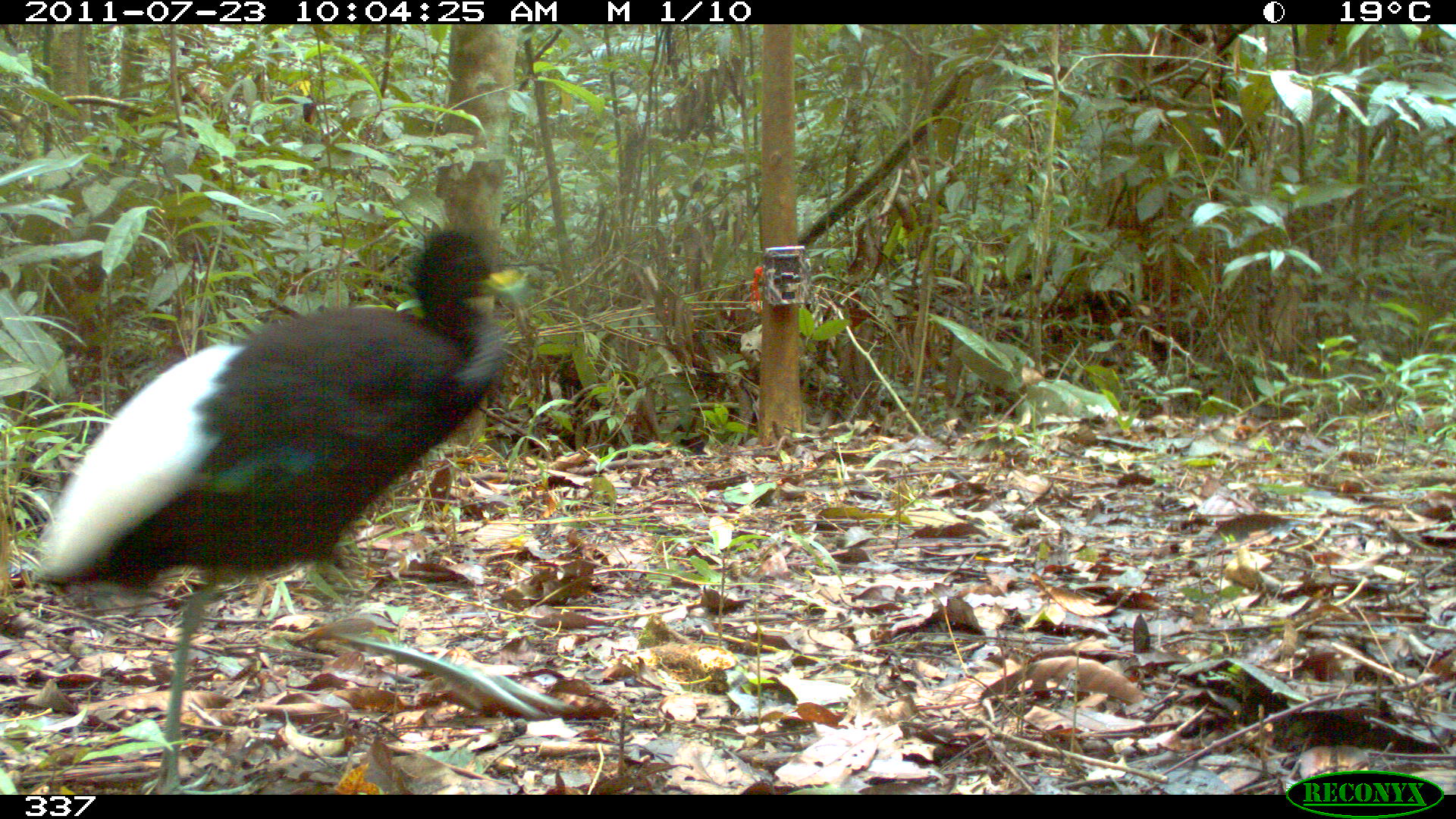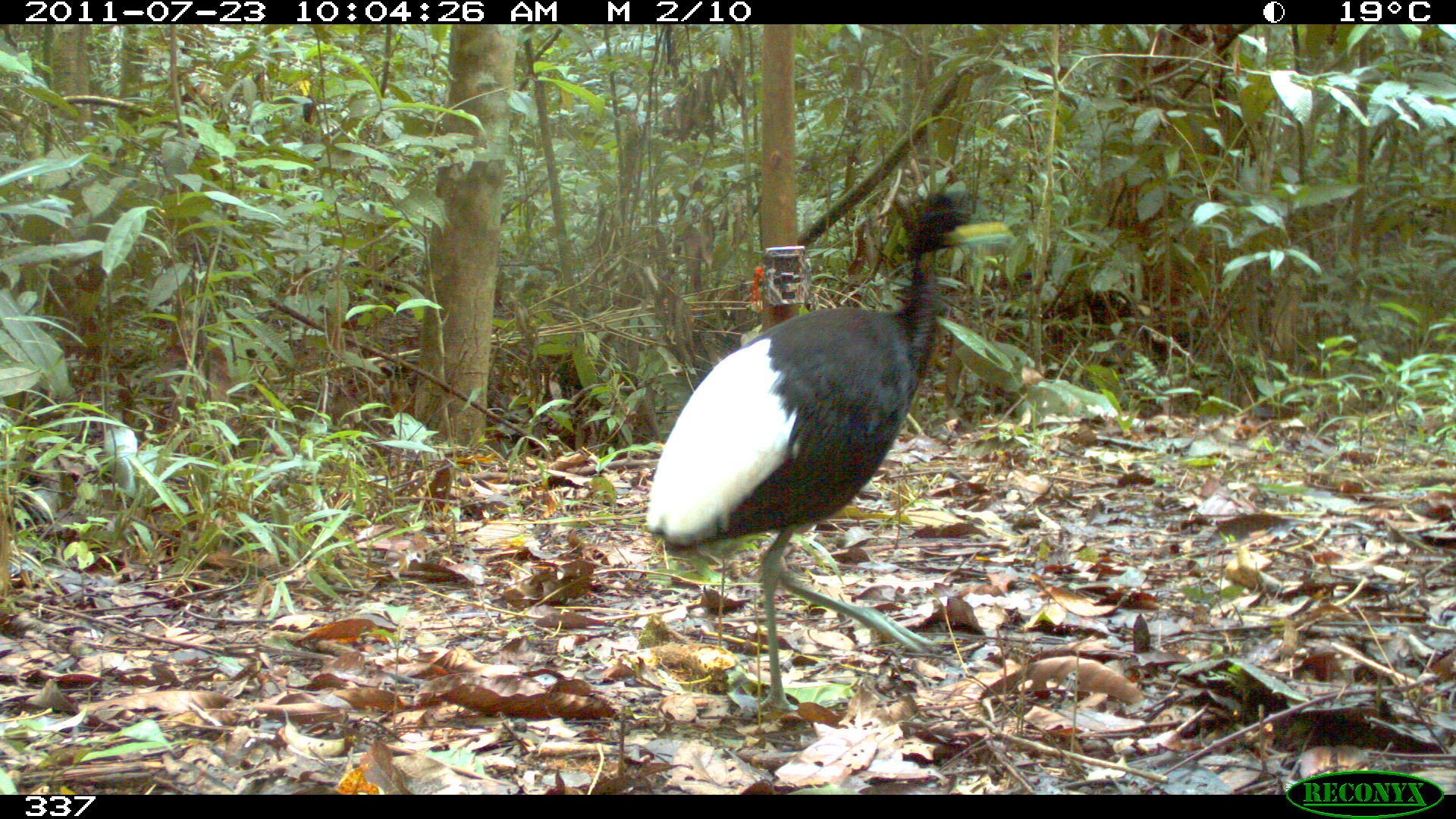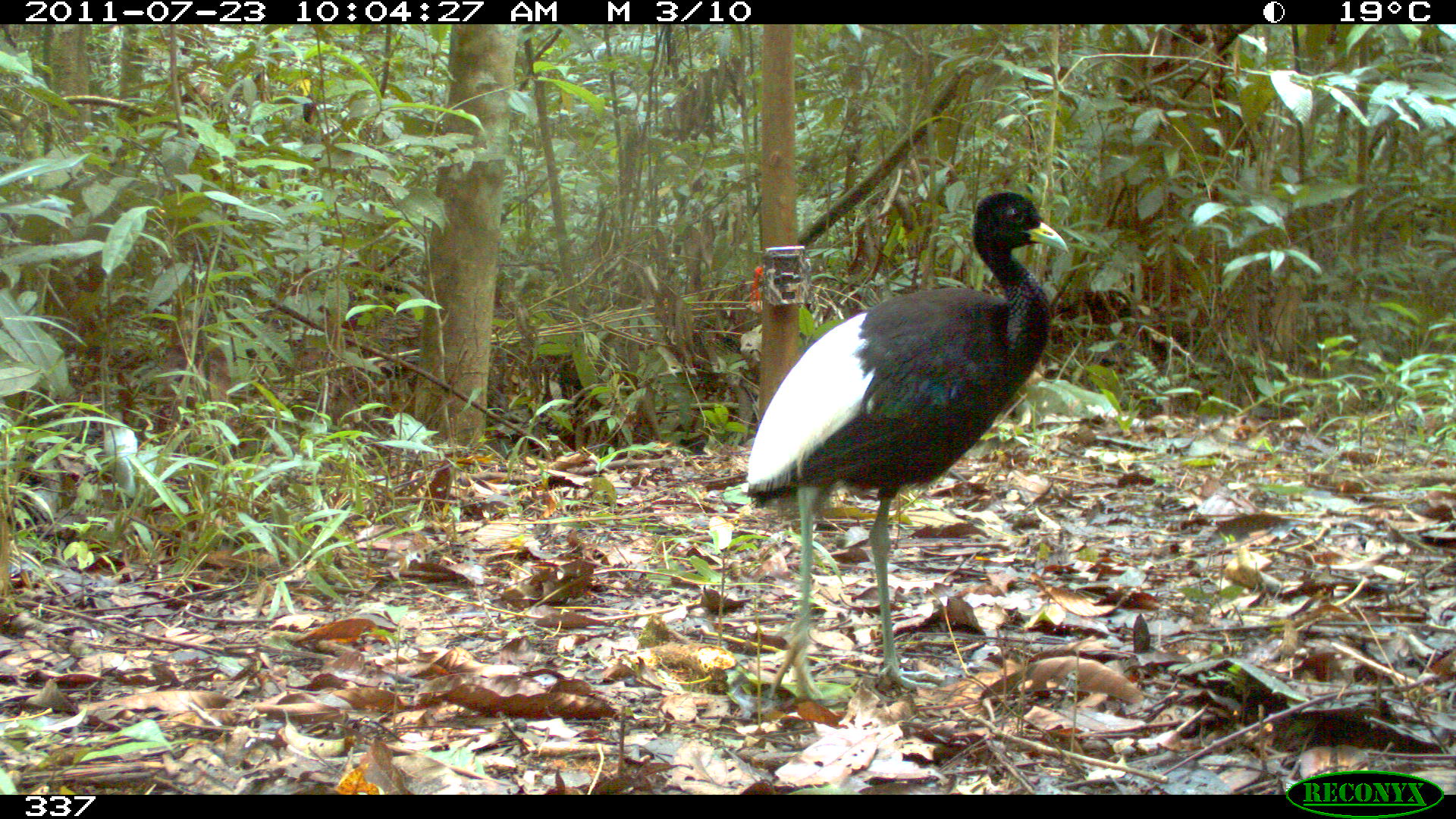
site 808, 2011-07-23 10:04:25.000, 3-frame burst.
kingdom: Animalia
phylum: Chordata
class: Aves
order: Gruiformes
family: Psophiidae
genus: Psophia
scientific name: Psophia leucoptera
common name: pale-winged trumpeter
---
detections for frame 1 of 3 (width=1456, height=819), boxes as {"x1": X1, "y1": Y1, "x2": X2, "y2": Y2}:
psophia leucoptera: {"x1": 31, "y1": 222, "x2": 571, "y2": 794}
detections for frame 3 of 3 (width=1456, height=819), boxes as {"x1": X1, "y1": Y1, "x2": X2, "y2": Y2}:
psophia leucoptera: {"x1": 746, "y1": 190, "x2": 1070, "y2": 706}